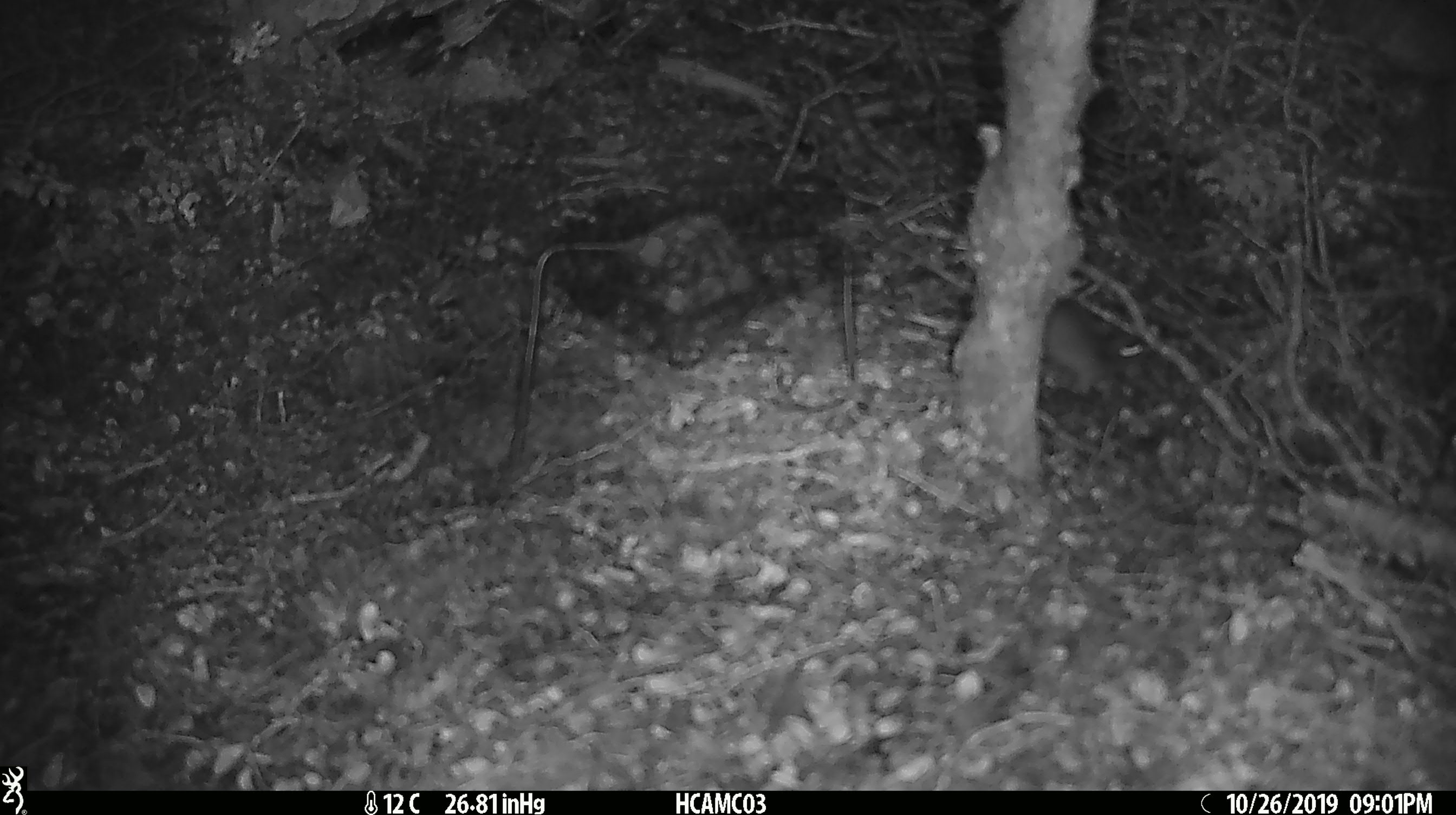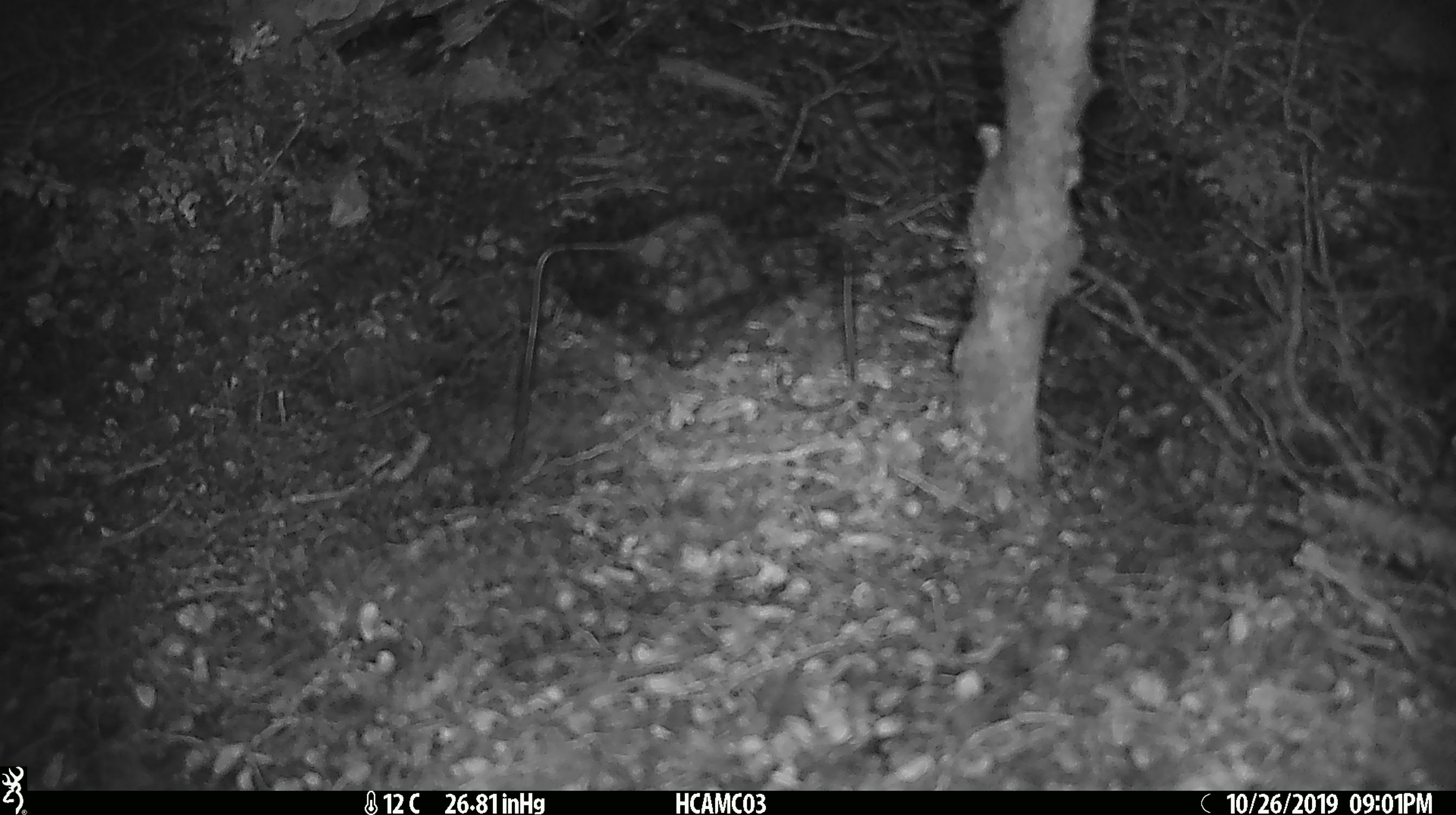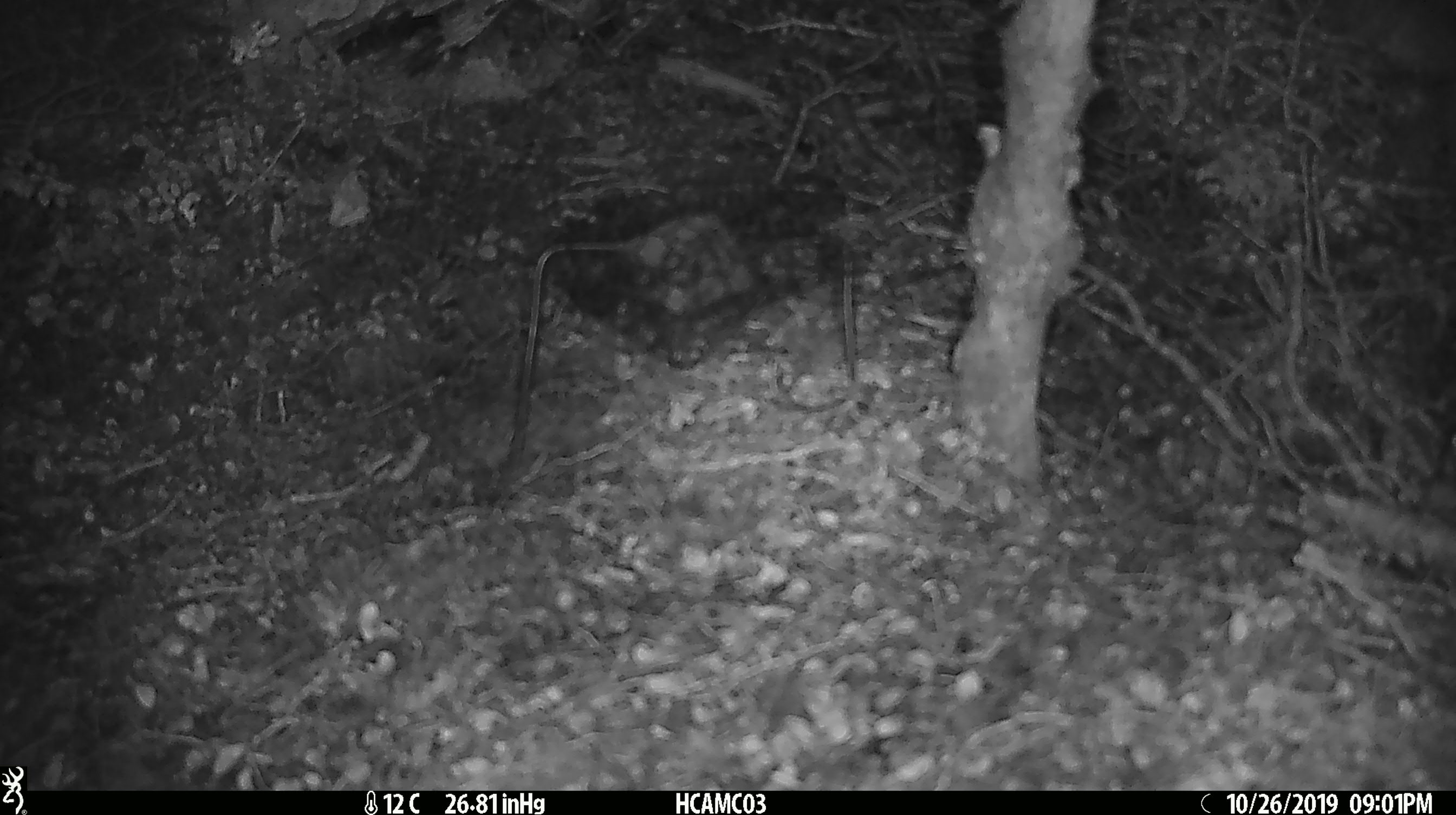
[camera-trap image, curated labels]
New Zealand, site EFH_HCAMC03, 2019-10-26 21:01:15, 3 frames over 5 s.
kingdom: Animalia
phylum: Chordata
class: Mammalia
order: Rodentia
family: Muridae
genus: Mus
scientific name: Mus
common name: mouse